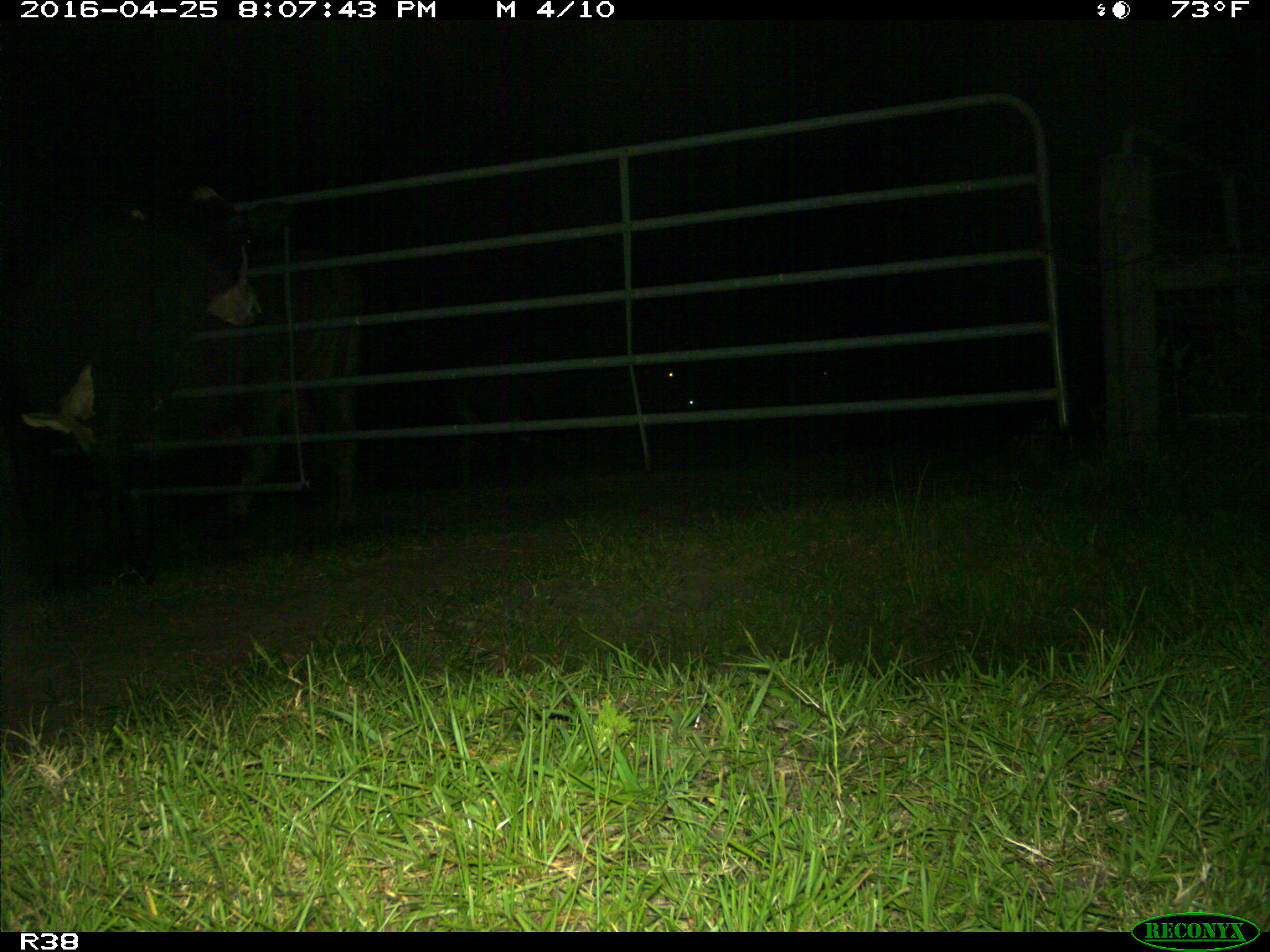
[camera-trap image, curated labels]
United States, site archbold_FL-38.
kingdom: Animalia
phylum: Chordata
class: Mammalia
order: Artiodactyla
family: Bovidae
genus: Bos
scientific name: Bos taurus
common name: domestic cow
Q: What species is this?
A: Bos taurus (domestic cow).